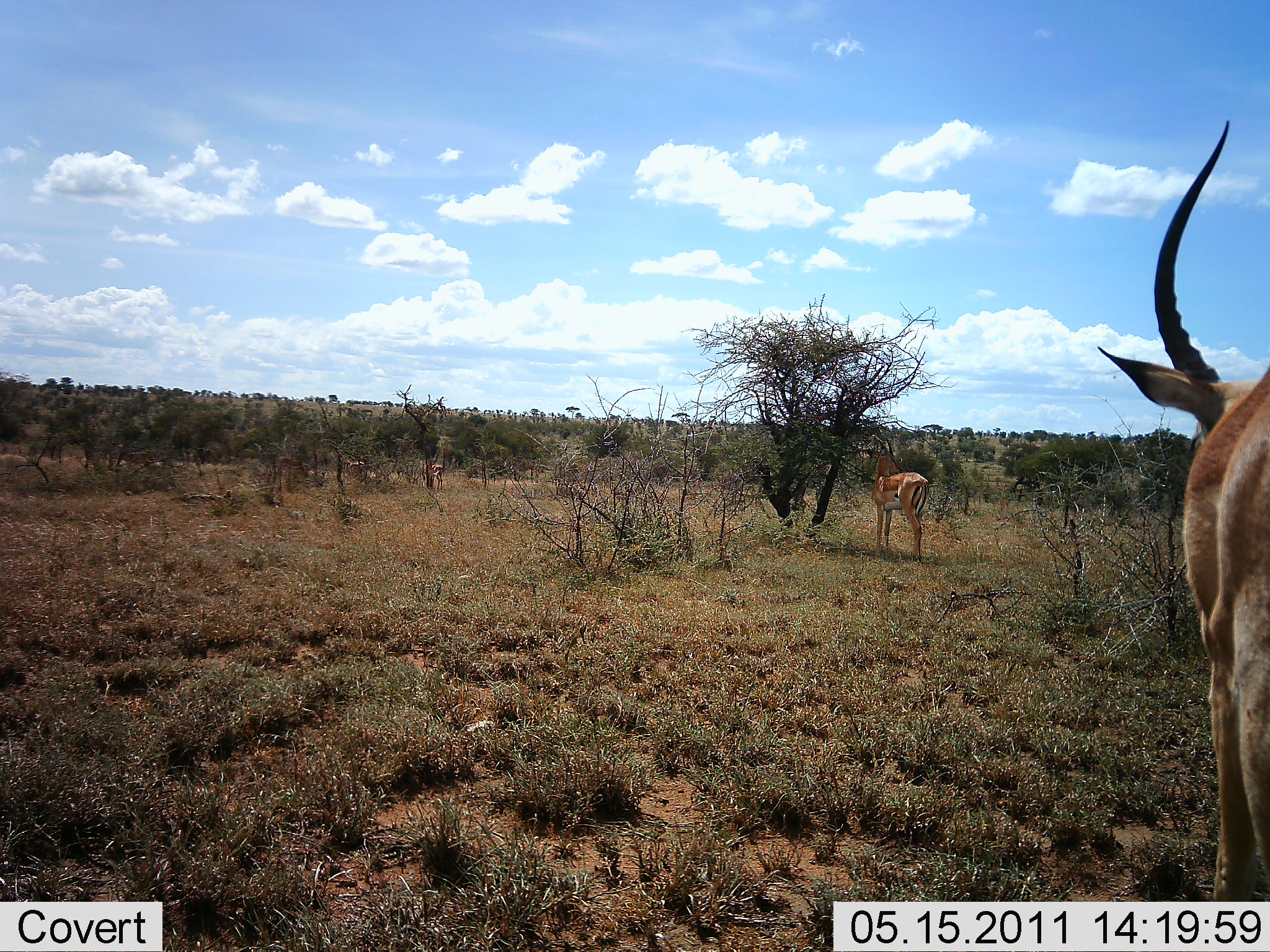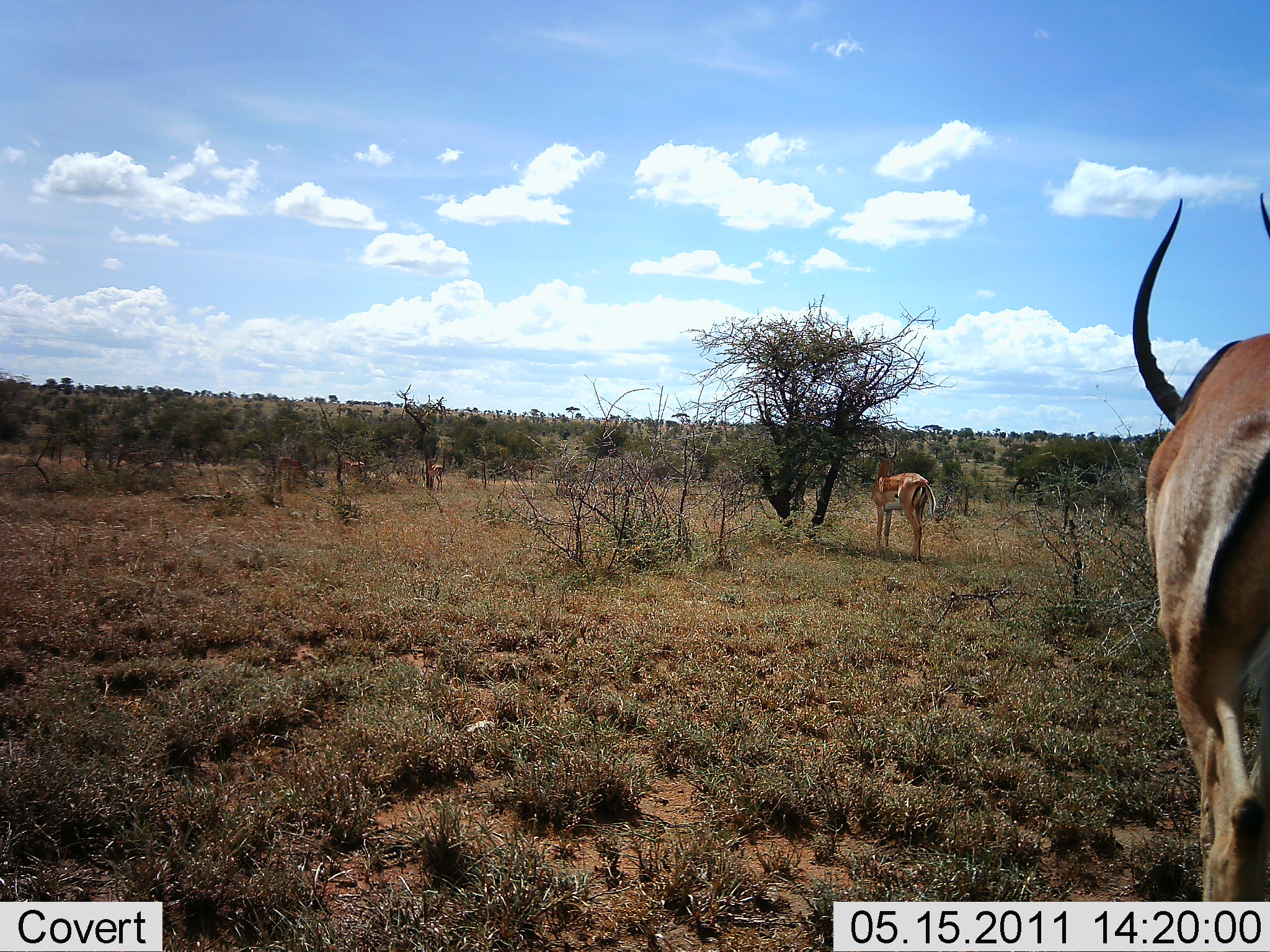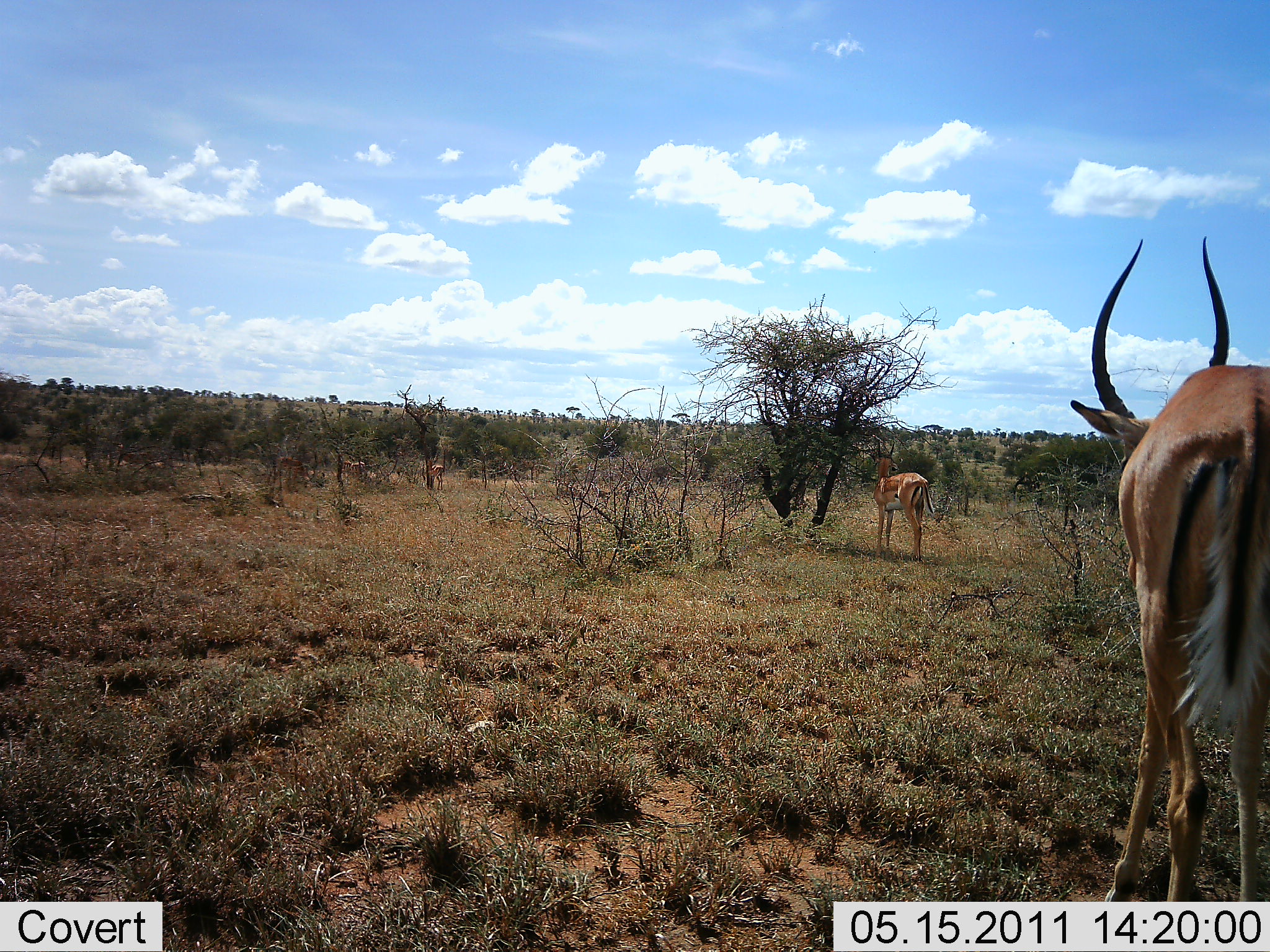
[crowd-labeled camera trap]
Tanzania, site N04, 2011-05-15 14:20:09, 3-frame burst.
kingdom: Animalia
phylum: Chordata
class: Mammalia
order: Artiodactyla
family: Bovidae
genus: Aepyceros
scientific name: Aepyceros melampus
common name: impala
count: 3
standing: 90%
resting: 0%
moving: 30%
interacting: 0%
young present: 10%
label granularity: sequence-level